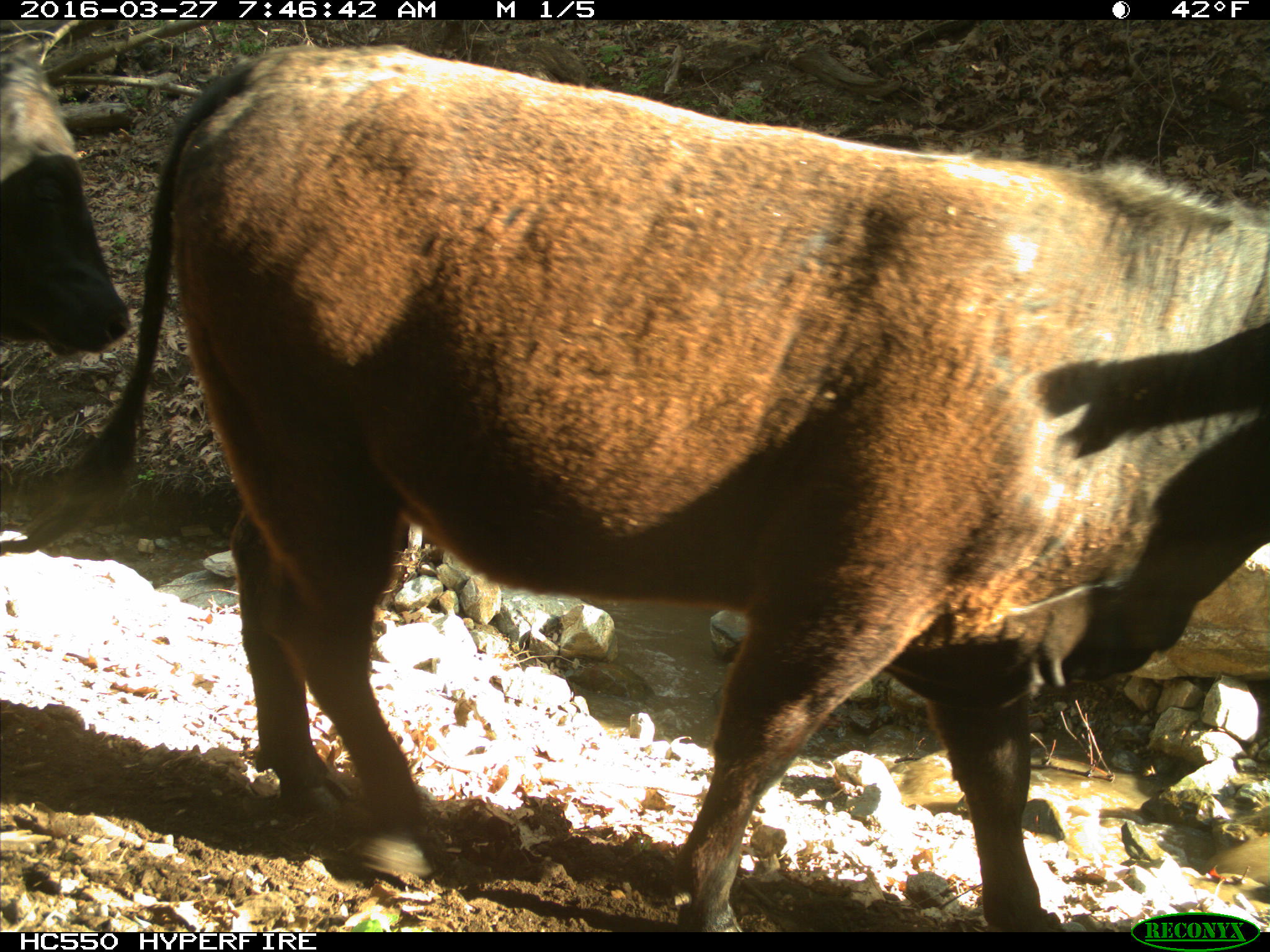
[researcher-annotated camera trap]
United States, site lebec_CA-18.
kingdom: Animalia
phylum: Chordata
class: Mammalia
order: Artiodactyla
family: Bovidae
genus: Bos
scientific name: Bos taurus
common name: domestic cow